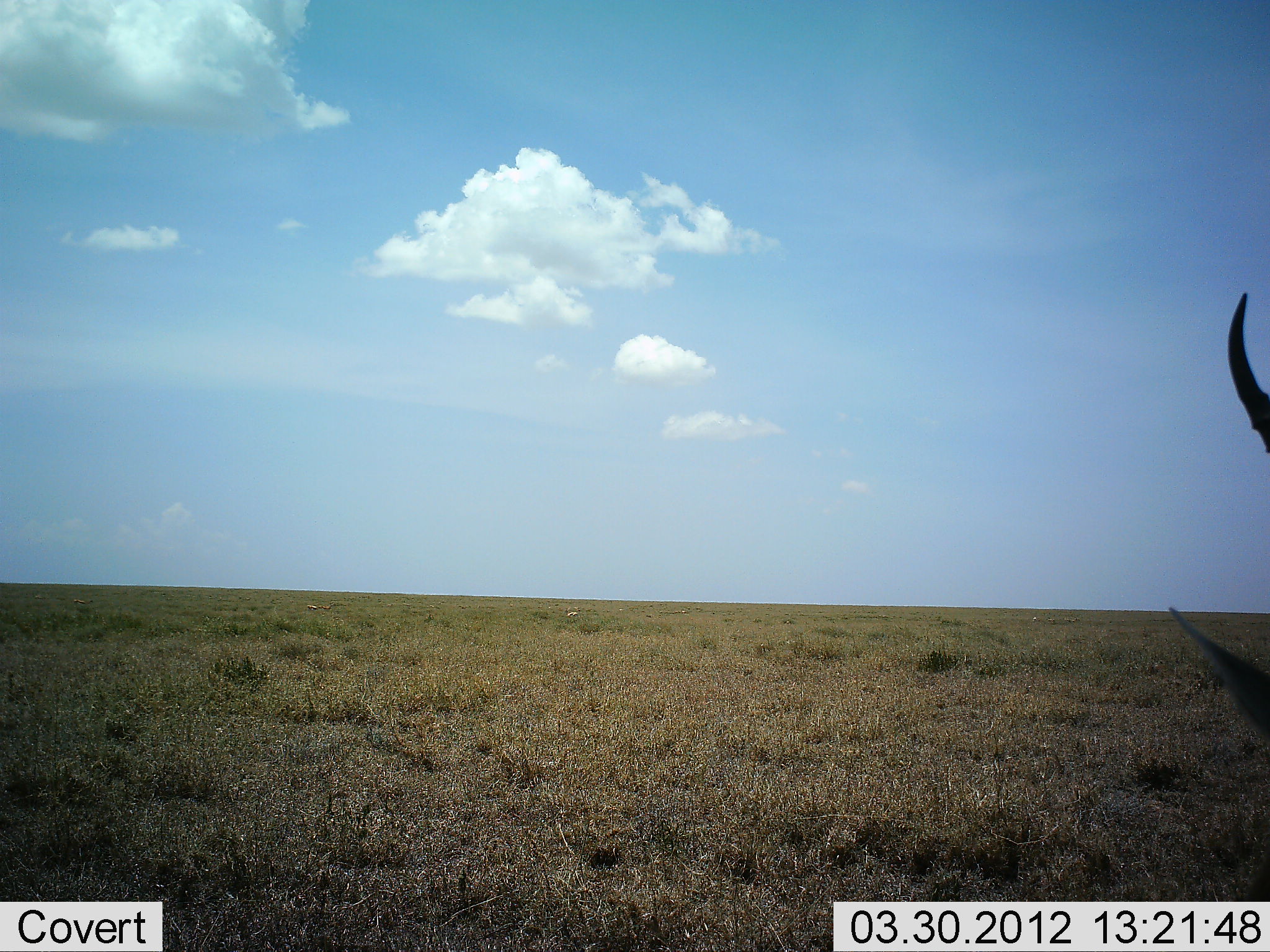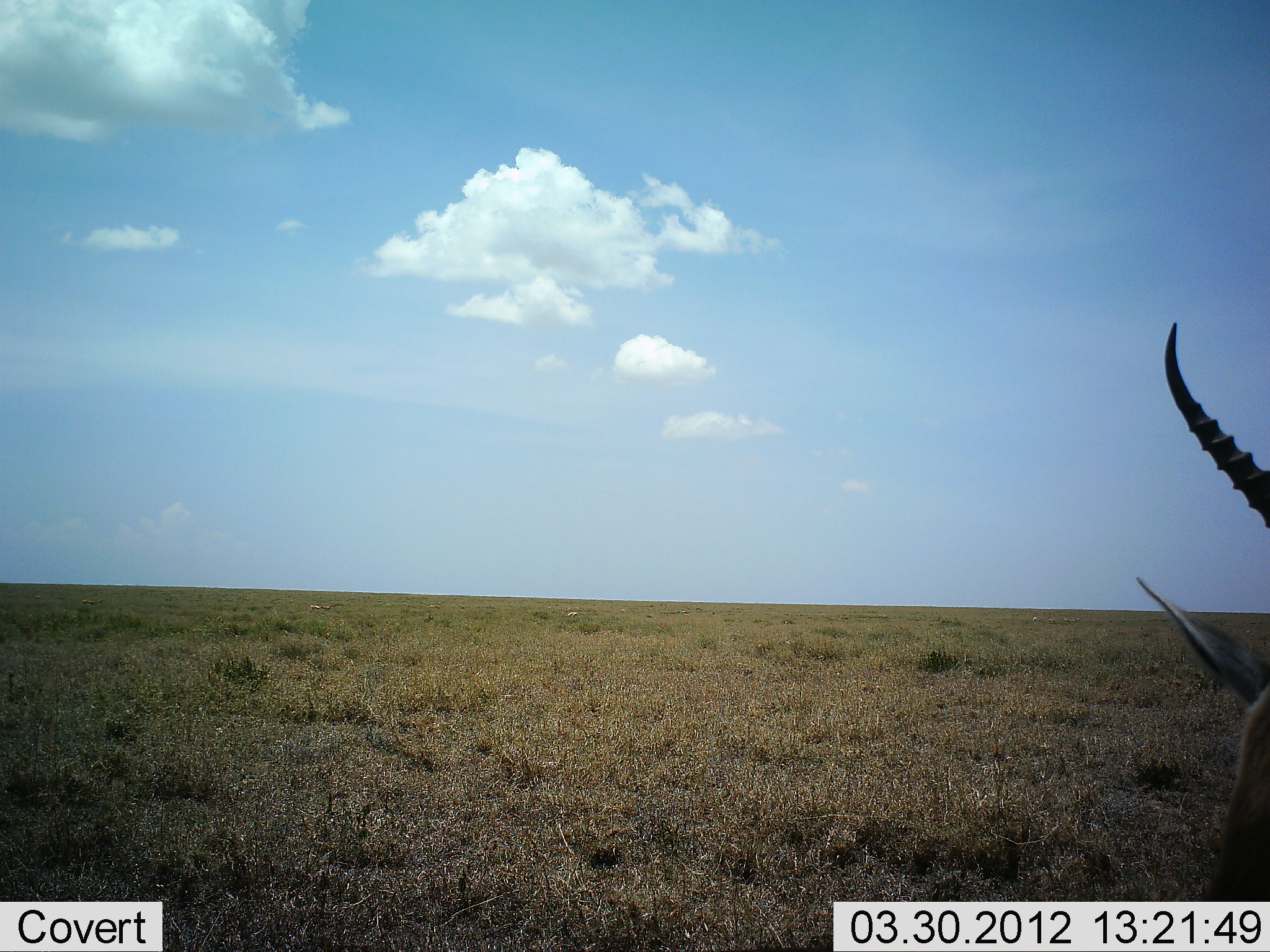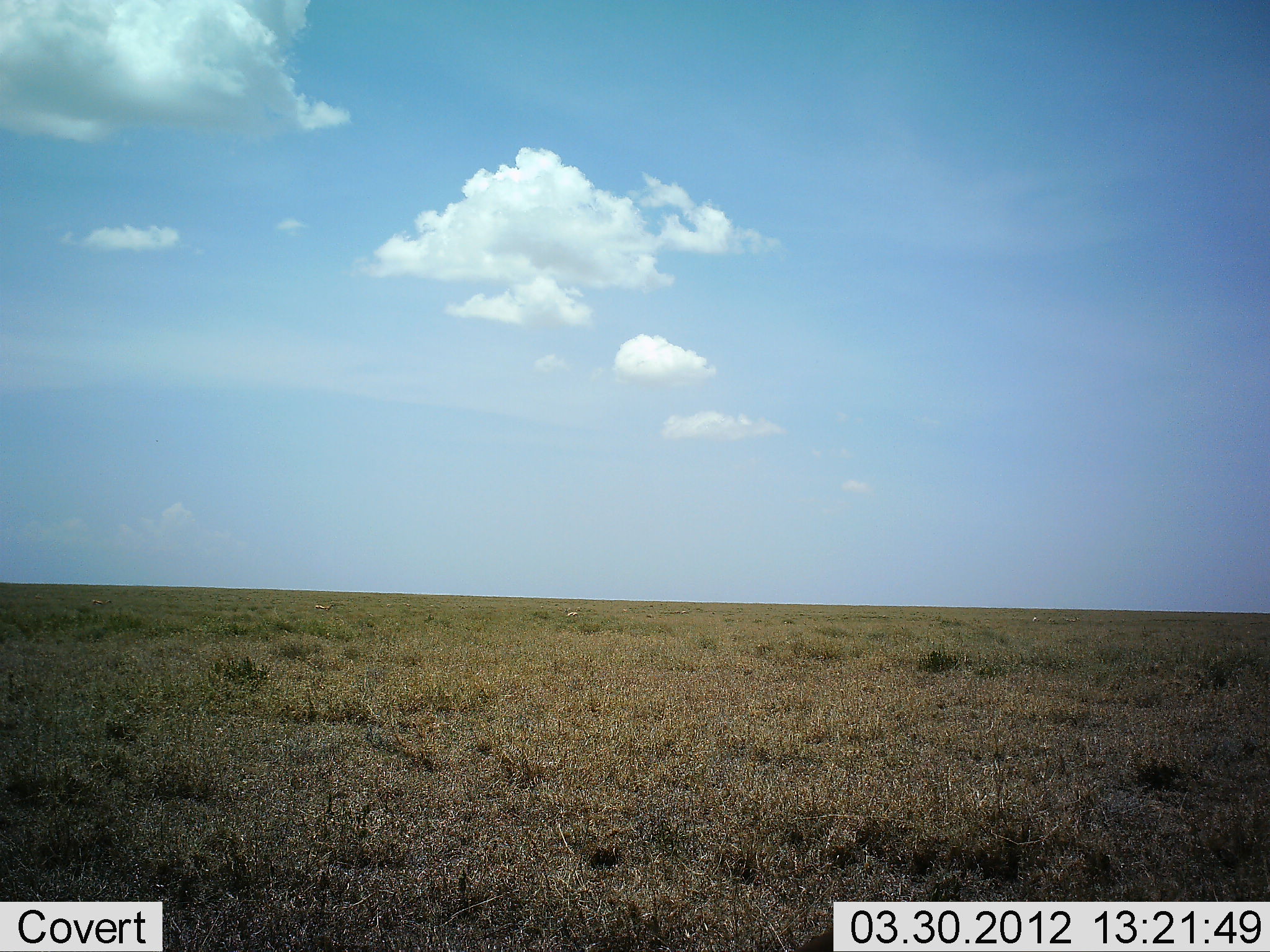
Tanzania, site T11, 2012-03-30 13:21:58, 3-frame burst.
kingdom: Animalia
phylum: Chordata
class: Mammalia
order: Artiodactyla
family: Bovidae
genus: Aepyceros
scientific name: Aepyceros melampus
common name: impala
Impala (Aepyceros melampus), count 1. Behavior (volunteer vote fractions): standing 89%, resting 11%, moving 0%, interacting 0%. Young present (vote fraction): 0%. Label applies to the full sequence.